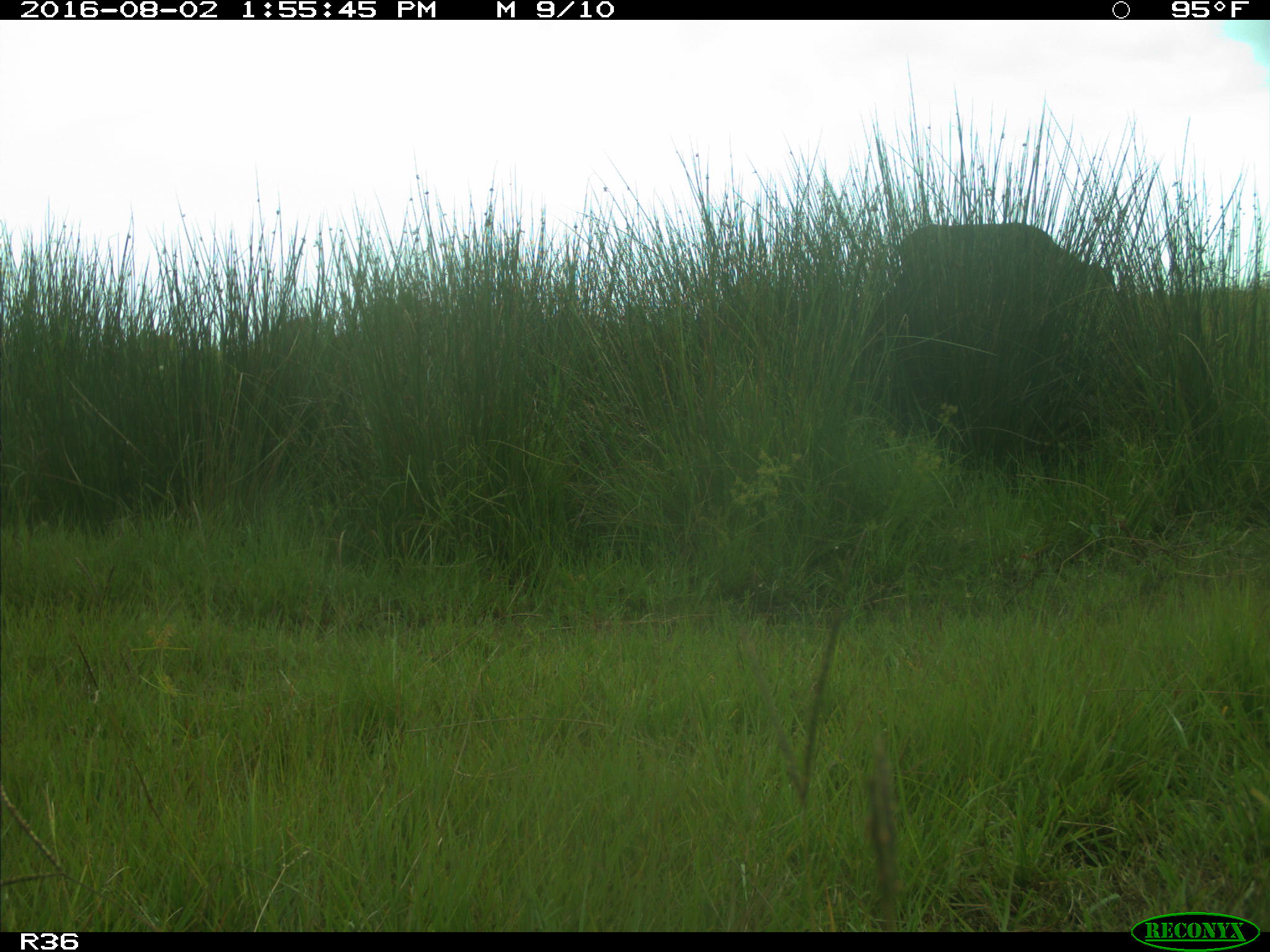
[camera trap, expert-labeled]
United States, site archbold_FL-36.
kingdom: Animalia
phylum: Chordata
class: Mammalia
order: Artiodactyla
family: Bovidae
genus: Bos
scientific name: Bos taurus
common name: domestic cow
Bos taurus (domestic cow).